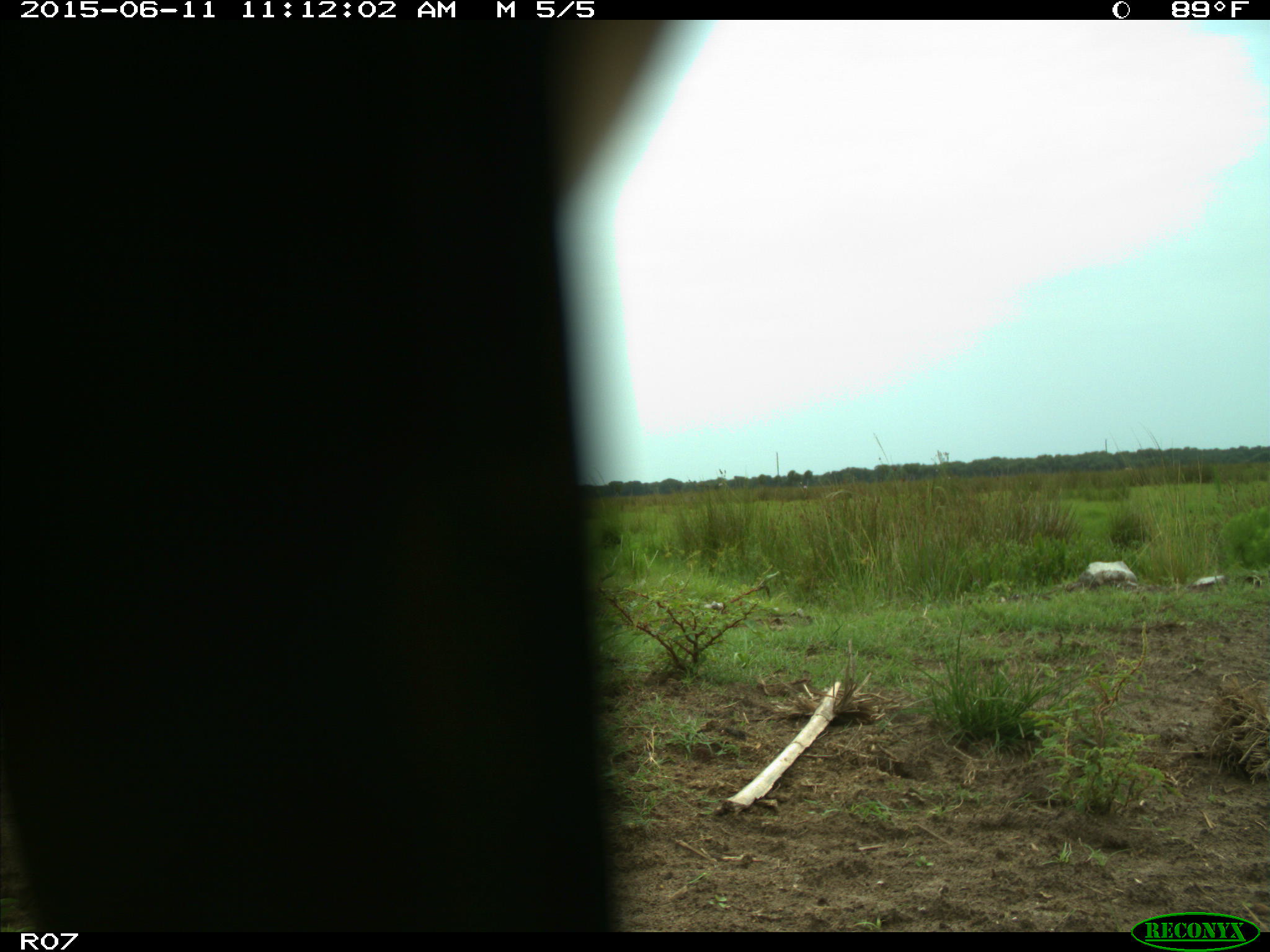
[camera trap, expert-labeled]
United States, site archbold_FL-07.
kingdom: Animalia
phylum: Chordata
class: Mammalia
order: Artiodactyla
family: Bovidae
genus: Bos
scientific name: Bos taurus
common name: domestic cow